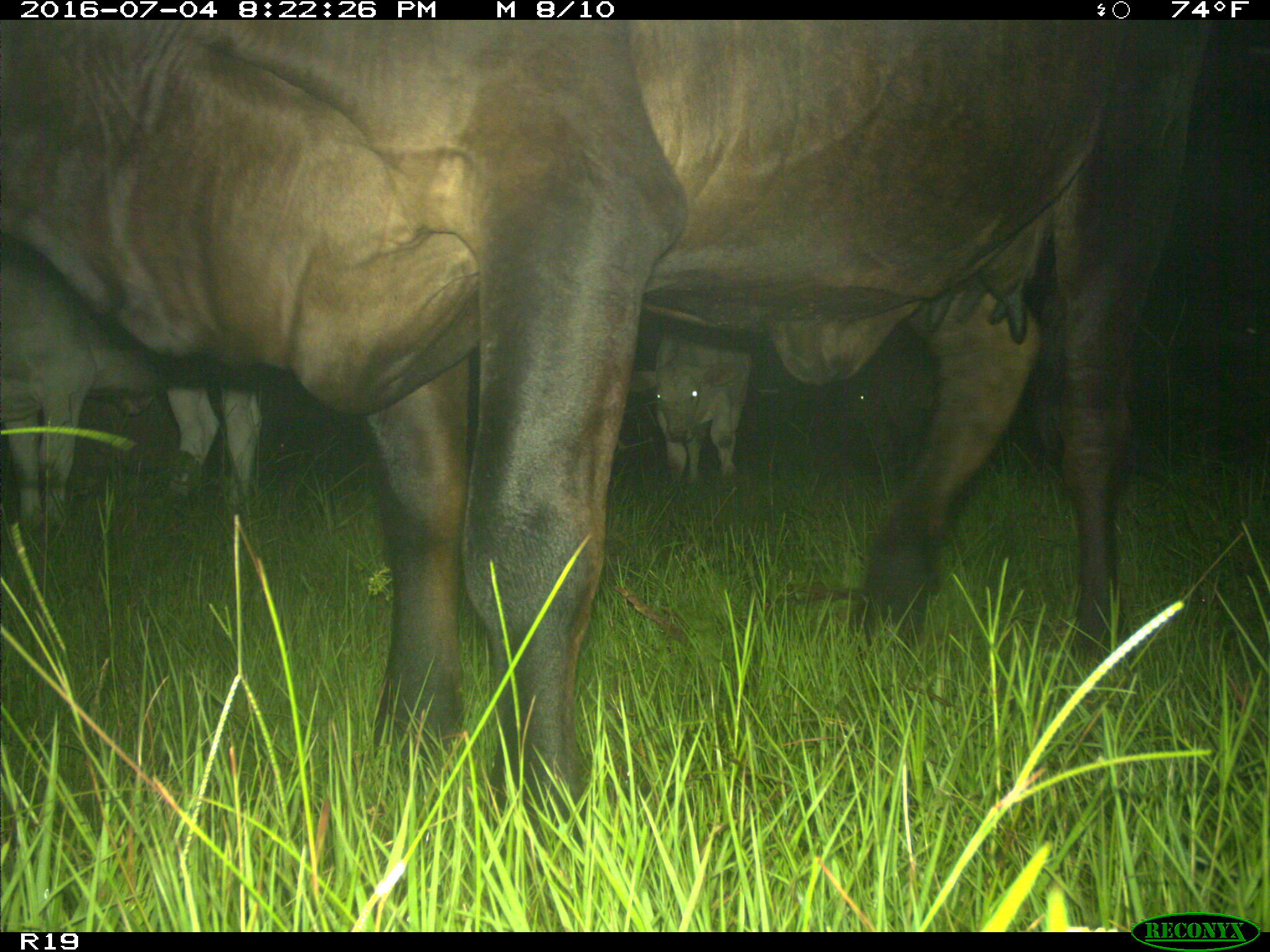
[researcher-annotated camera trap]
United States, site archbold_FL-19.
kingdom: Animalia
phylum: Chordata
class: Mammalia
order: Artiodactyla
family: Bovidae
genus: Bos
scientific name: Bos taurus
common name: domestic cow